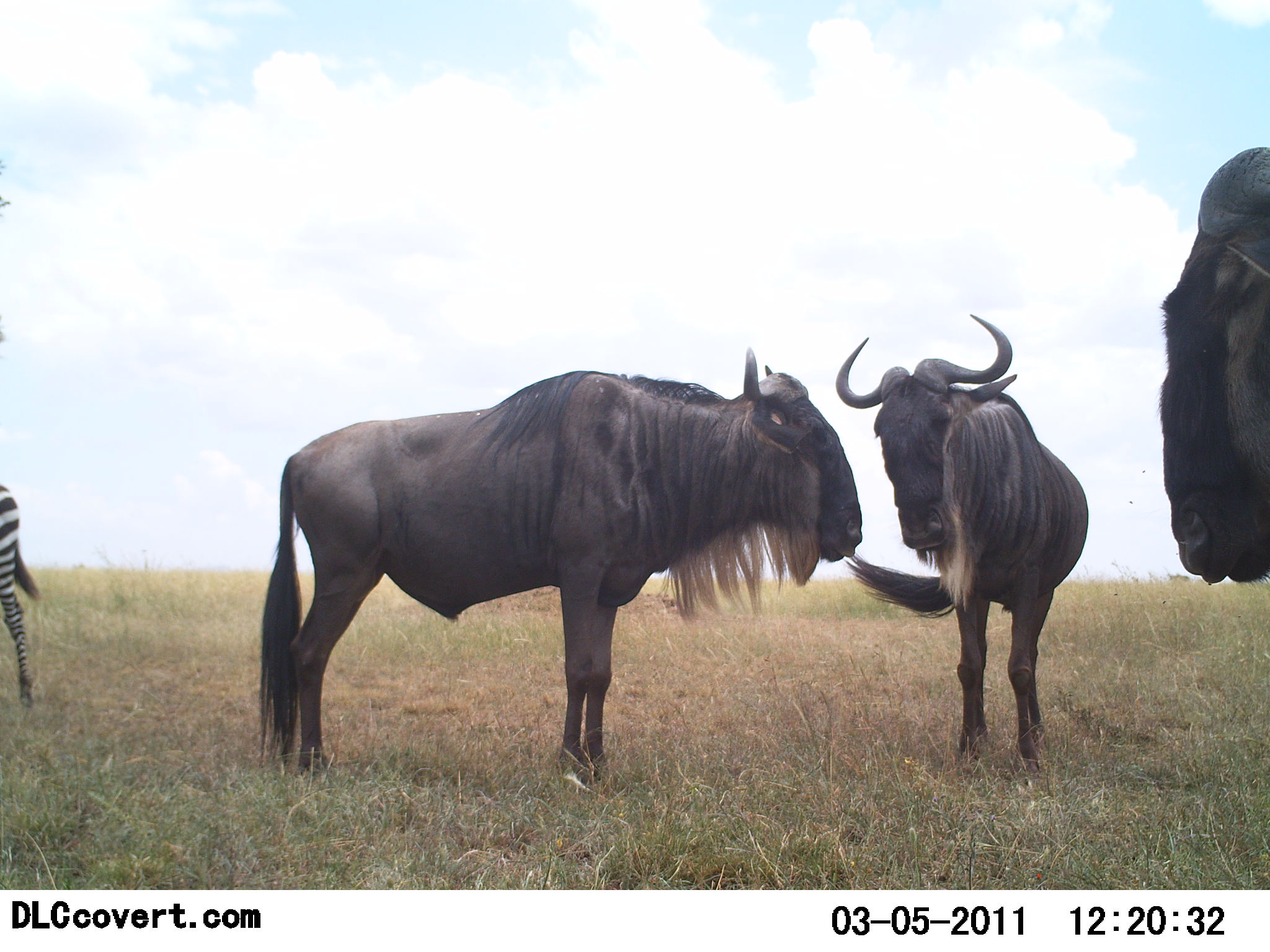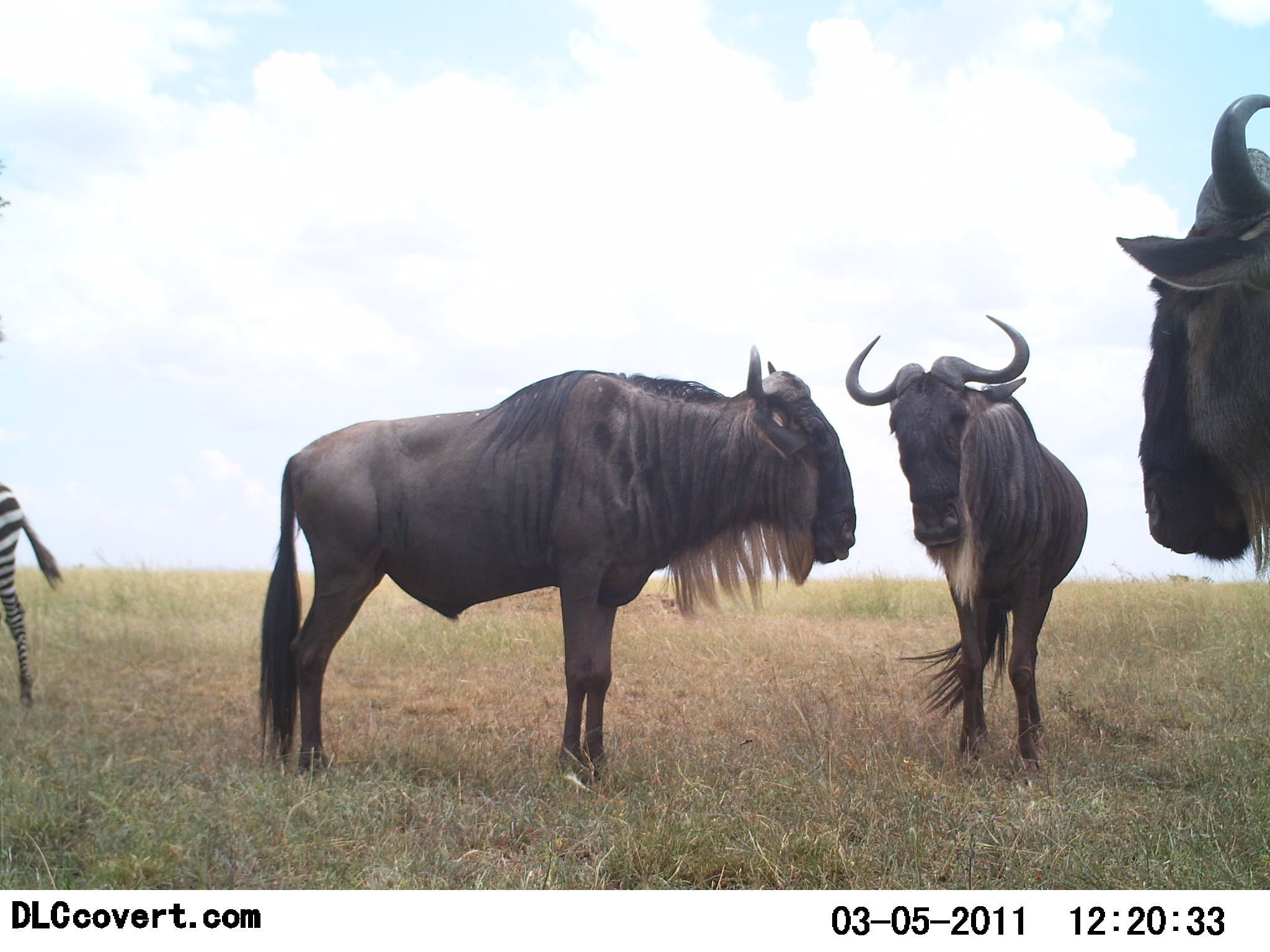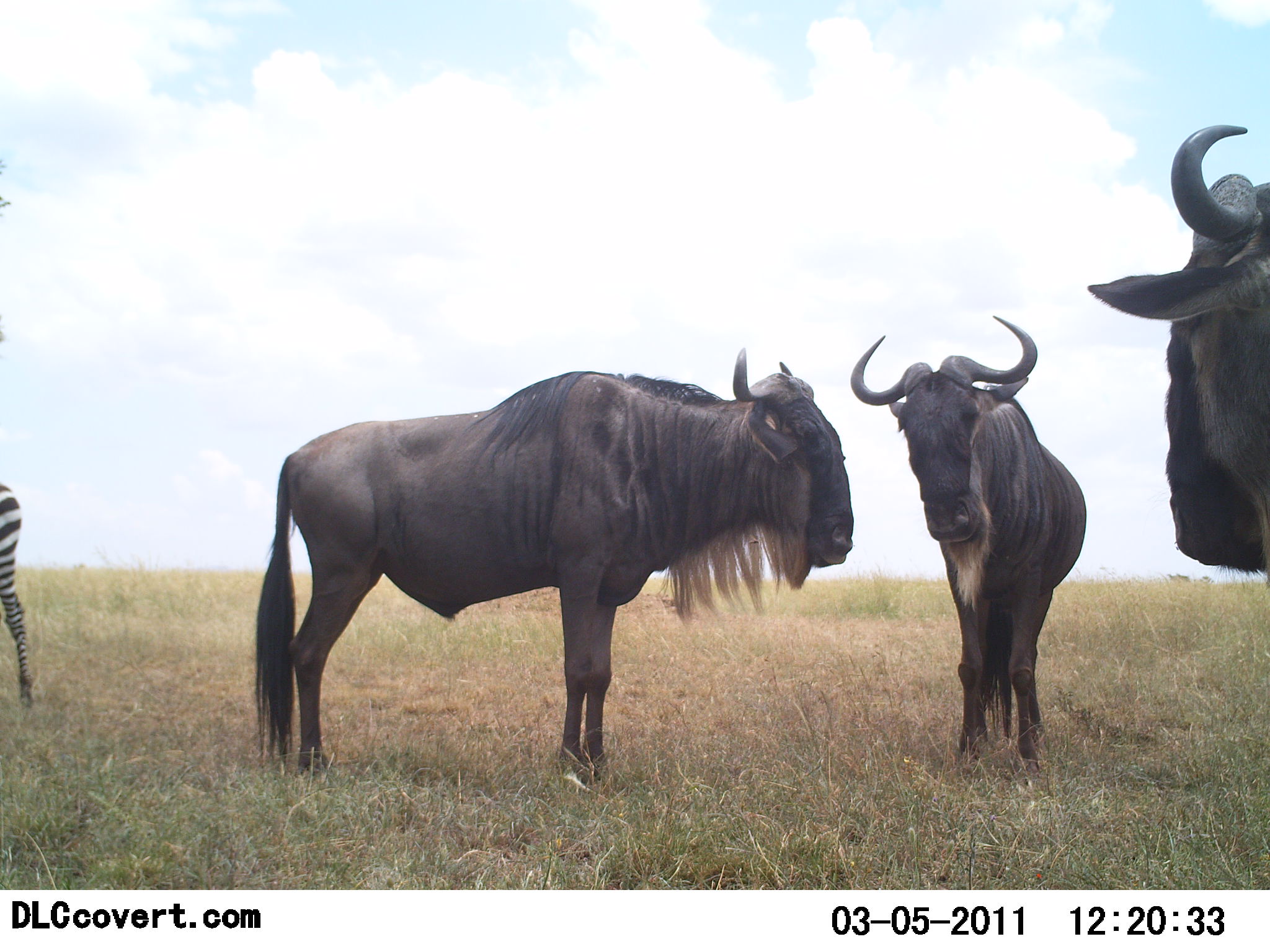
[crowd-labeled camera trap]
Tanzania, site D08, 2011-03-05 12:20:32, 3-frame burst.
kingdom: Animalia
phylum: Chordata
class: Mammalia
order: Artiodactyla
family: Bovidae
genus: Connochaetes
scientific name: Connochaetes taurinus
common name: blue wildebeest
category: wildebeest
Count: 3.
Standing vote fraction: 92%.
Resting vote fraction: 0%.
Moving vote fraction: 0%.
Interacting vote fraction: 17%.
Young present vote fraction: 0%.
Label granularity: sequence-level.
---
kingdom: Animalia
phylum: Chordata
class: Mammalia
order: Perissodactyla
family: Equidae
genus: Equus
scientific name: Equus quagga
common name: plains zebra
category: zebra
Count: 1.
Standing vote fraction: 92%.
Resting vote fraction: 0%.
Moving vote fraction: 8%.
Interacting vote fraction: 0%.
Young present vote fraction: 0%.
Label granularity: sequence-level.